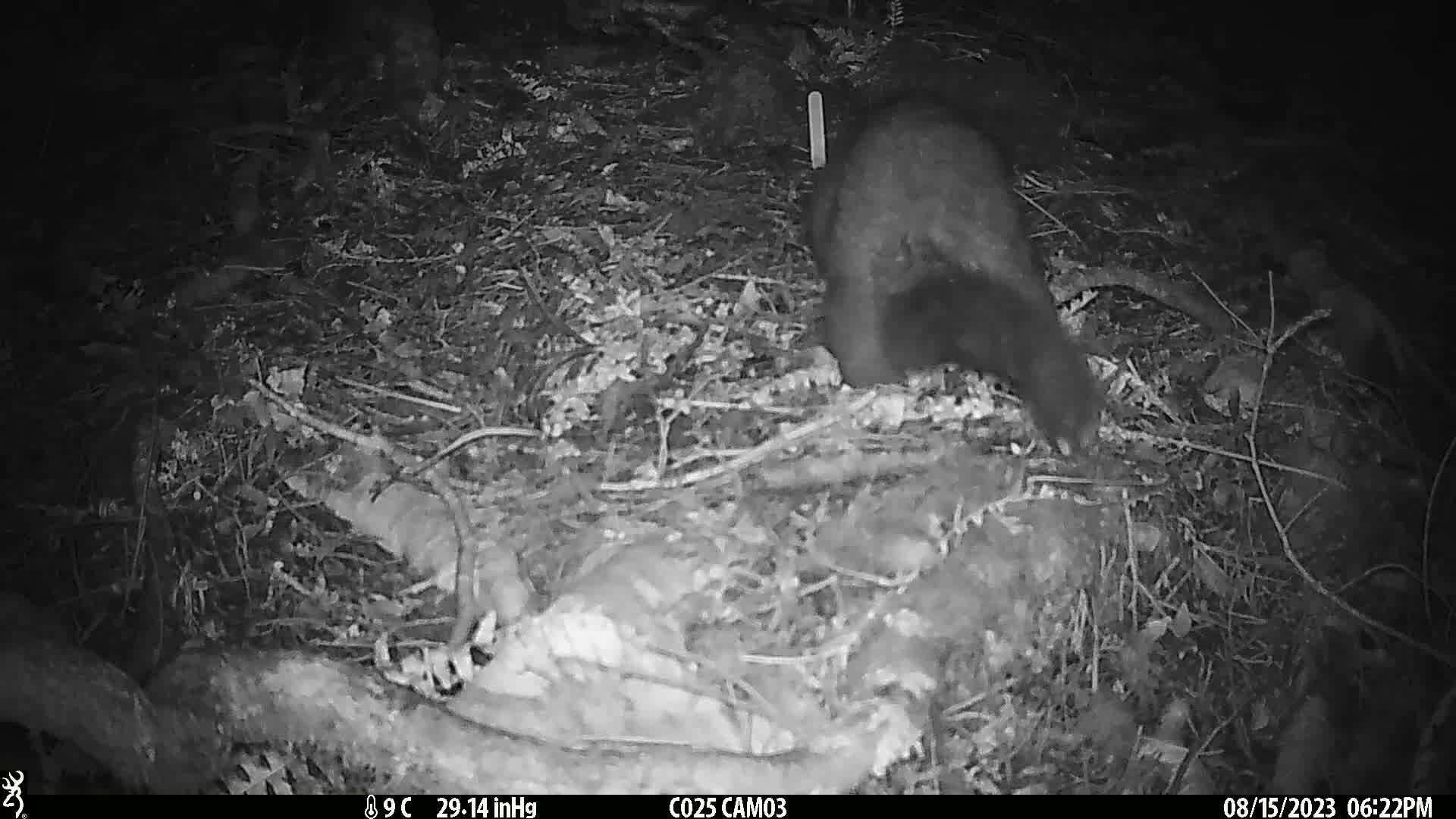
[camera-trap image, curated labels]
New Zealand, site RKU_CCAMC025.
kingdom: Animalia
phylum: Chordata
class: Mammalia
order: Diprotodontia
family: Phalangeridae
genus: Trichosurus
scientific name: Trichosurus vulpecula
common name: common brushtail possum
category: possum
Possum (common brushtail possum) (Trichosurus vulpecula).